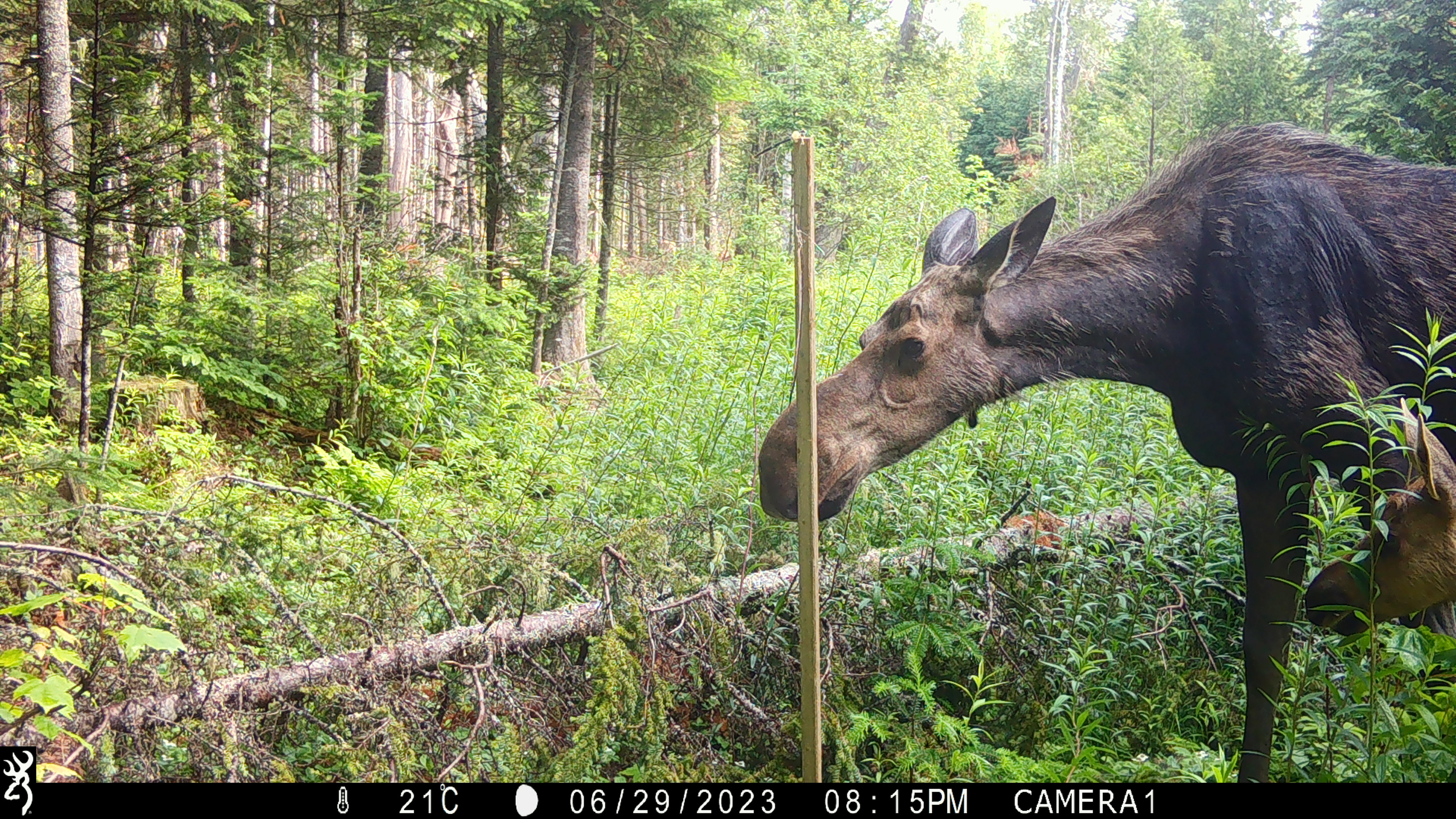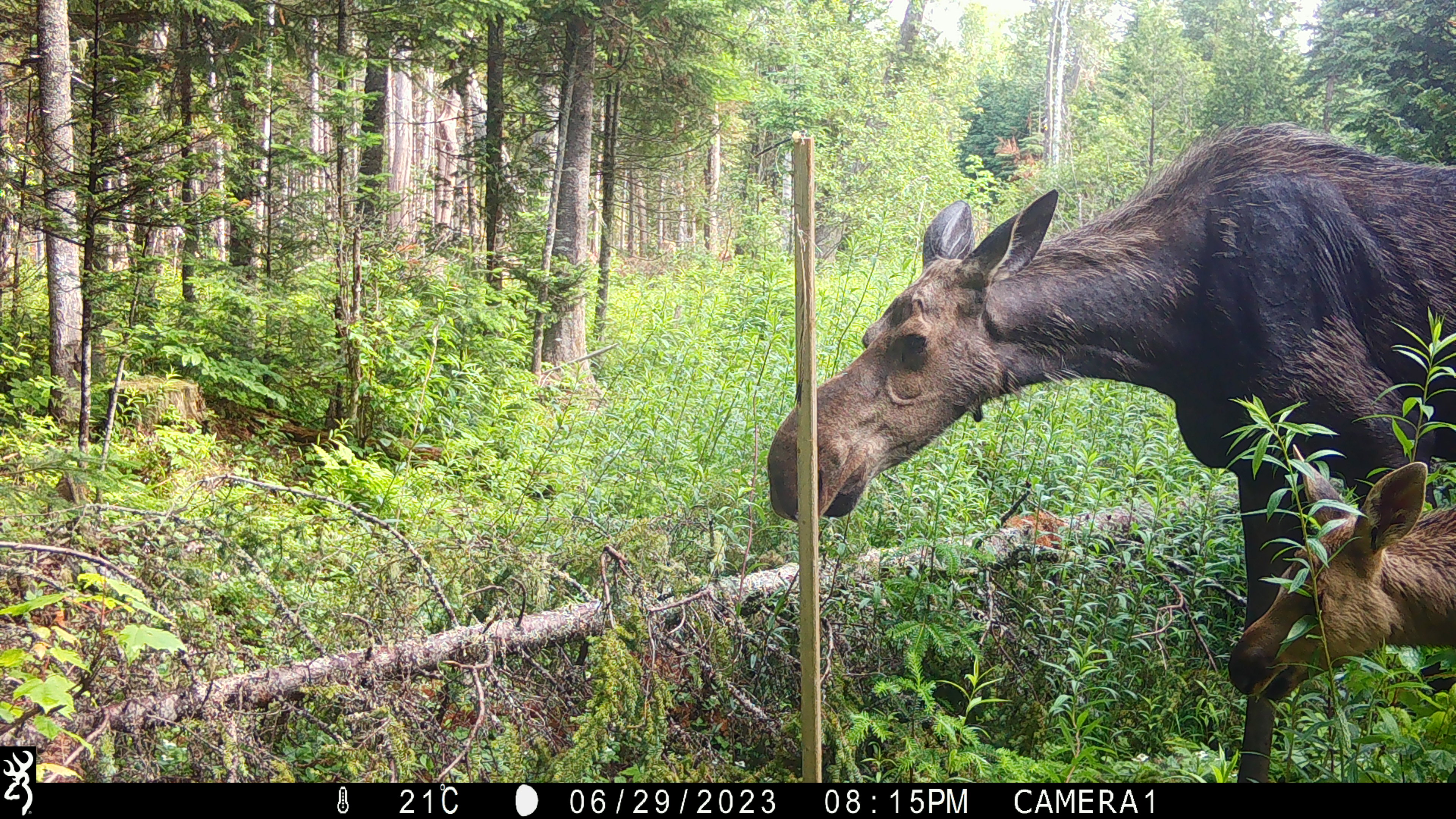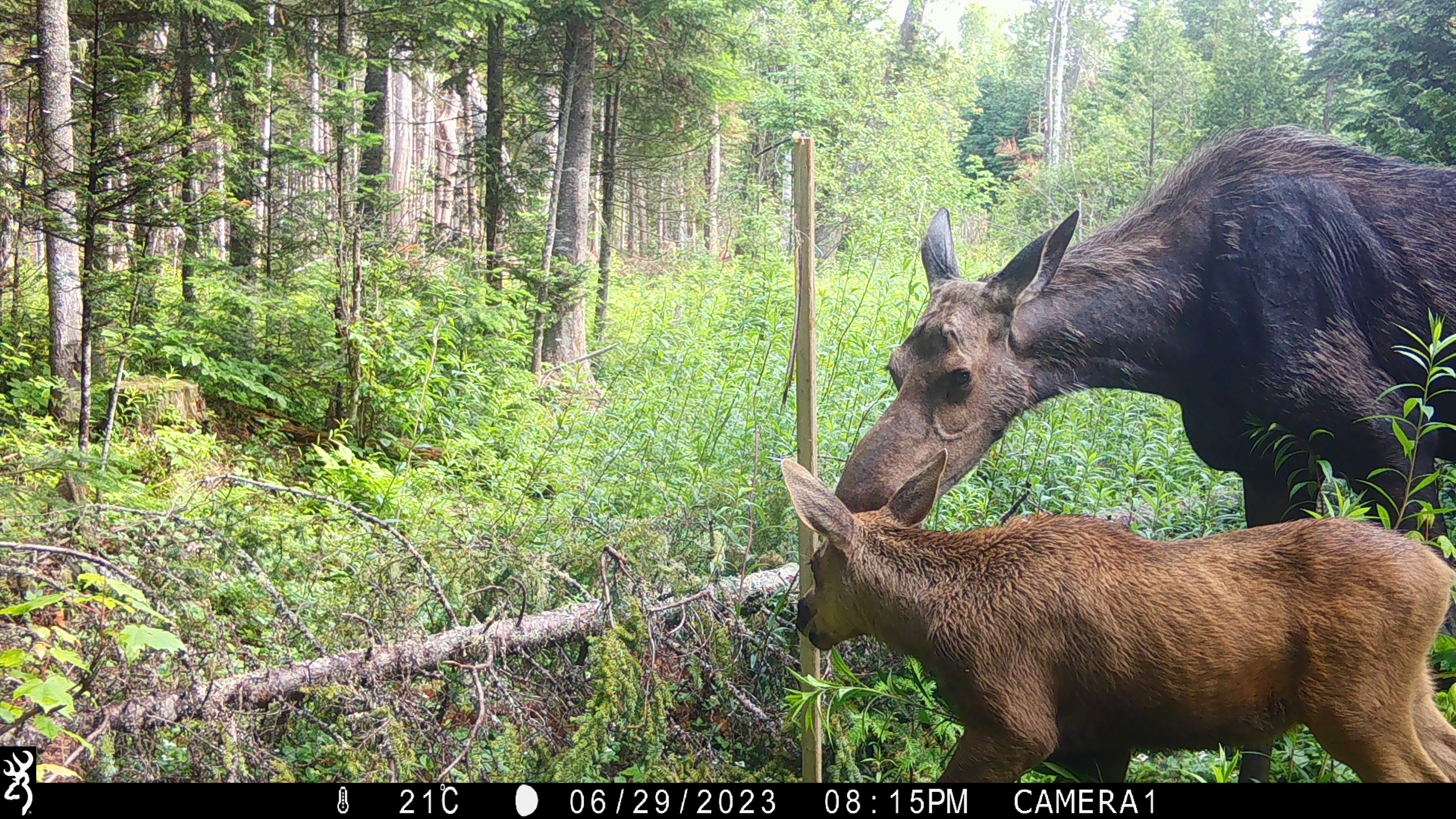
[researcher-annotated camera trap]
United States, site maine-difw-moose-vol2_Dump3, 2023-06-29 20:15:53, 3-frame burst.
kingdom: Animalia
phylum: Chordata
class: Mammalia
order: Artiodactyla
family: Cervidae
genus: Alces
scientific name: Alces alces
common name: moose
Moose (Alces alces).